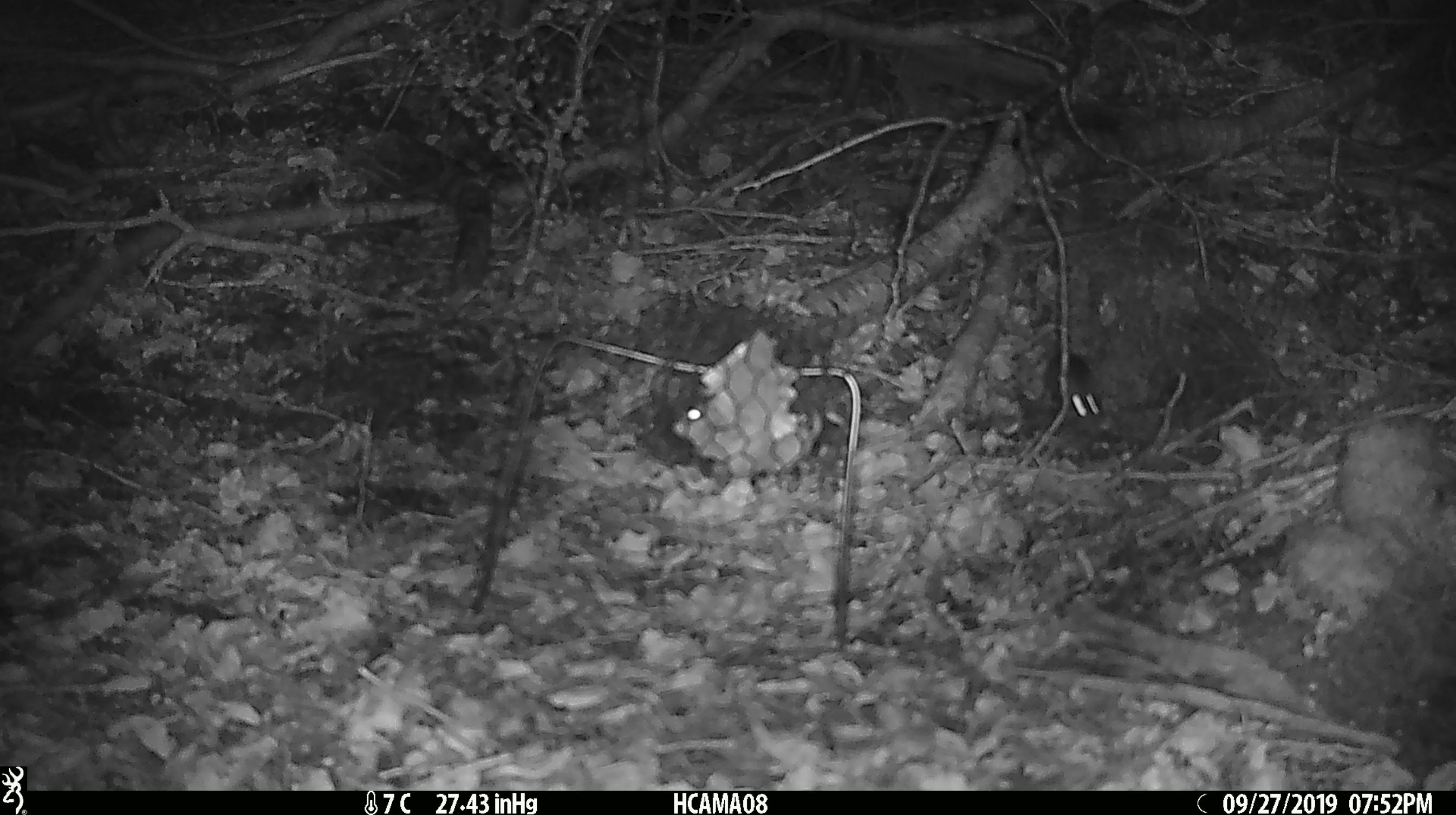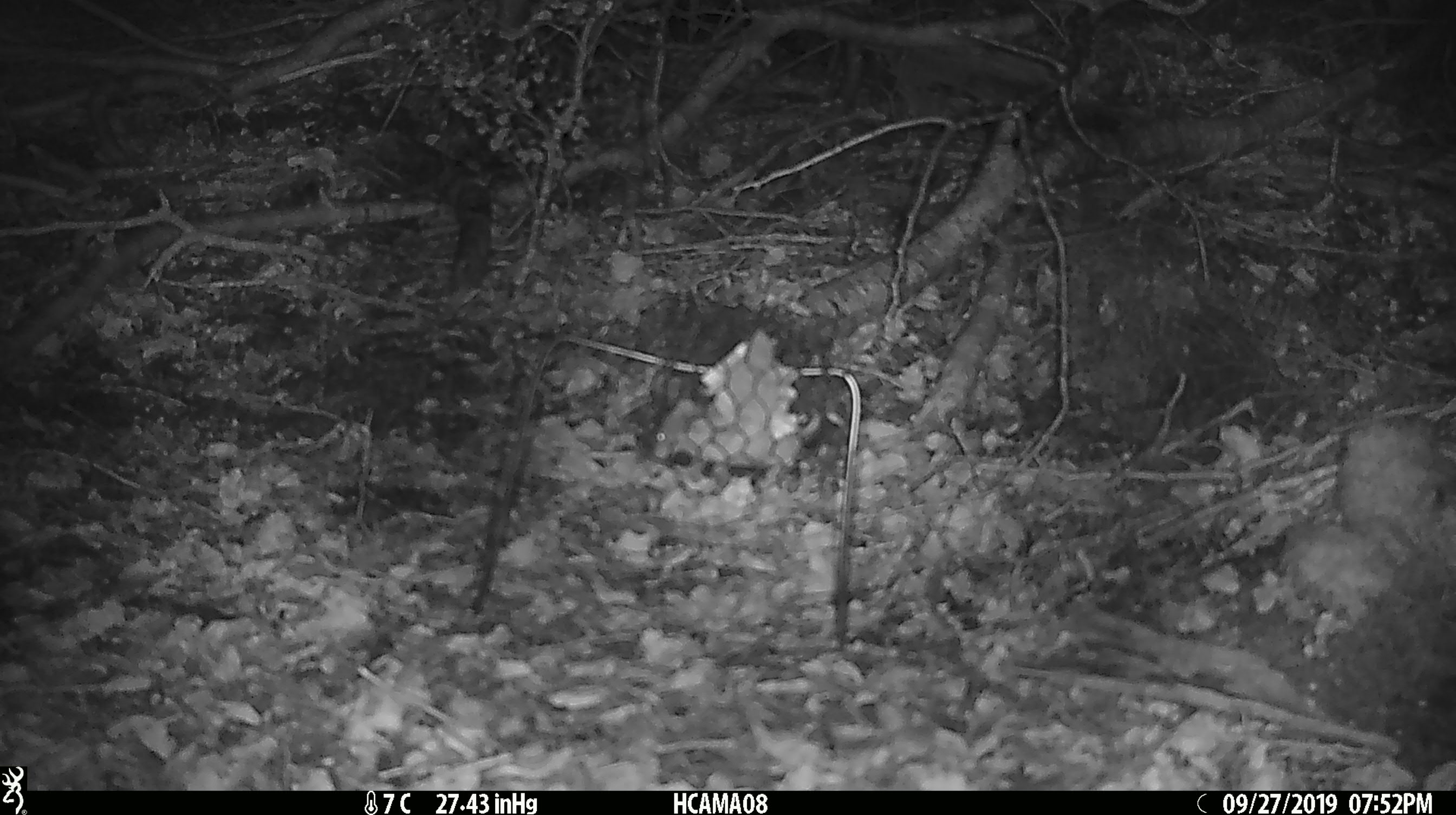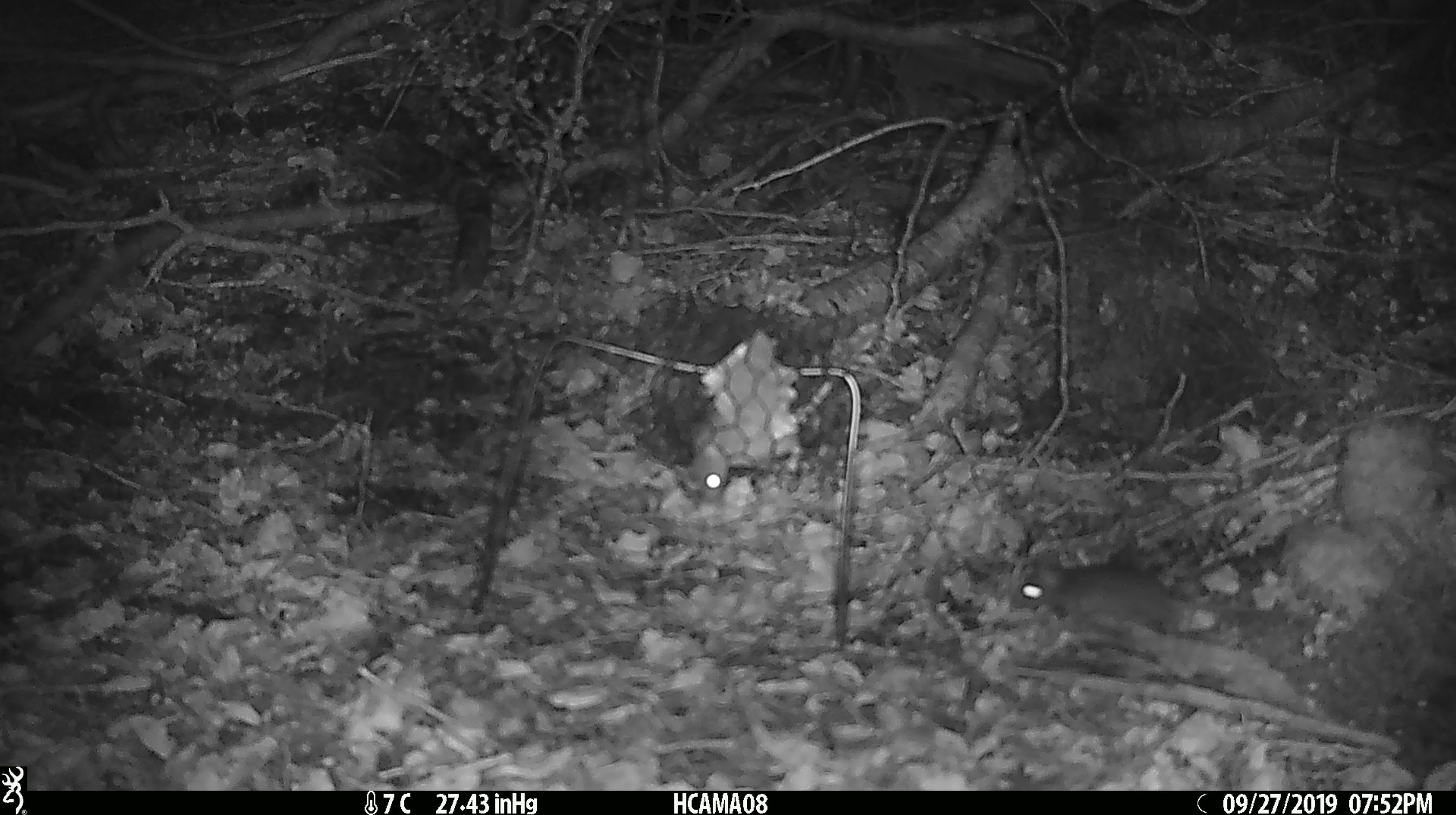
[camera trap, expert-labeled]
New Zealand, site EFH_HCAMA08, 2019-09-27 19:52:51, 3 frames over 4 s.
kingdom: Animalia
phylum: Chordata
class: Mammalia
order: Rodentia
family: Muridae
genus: Mus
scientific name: Mus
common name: mouse